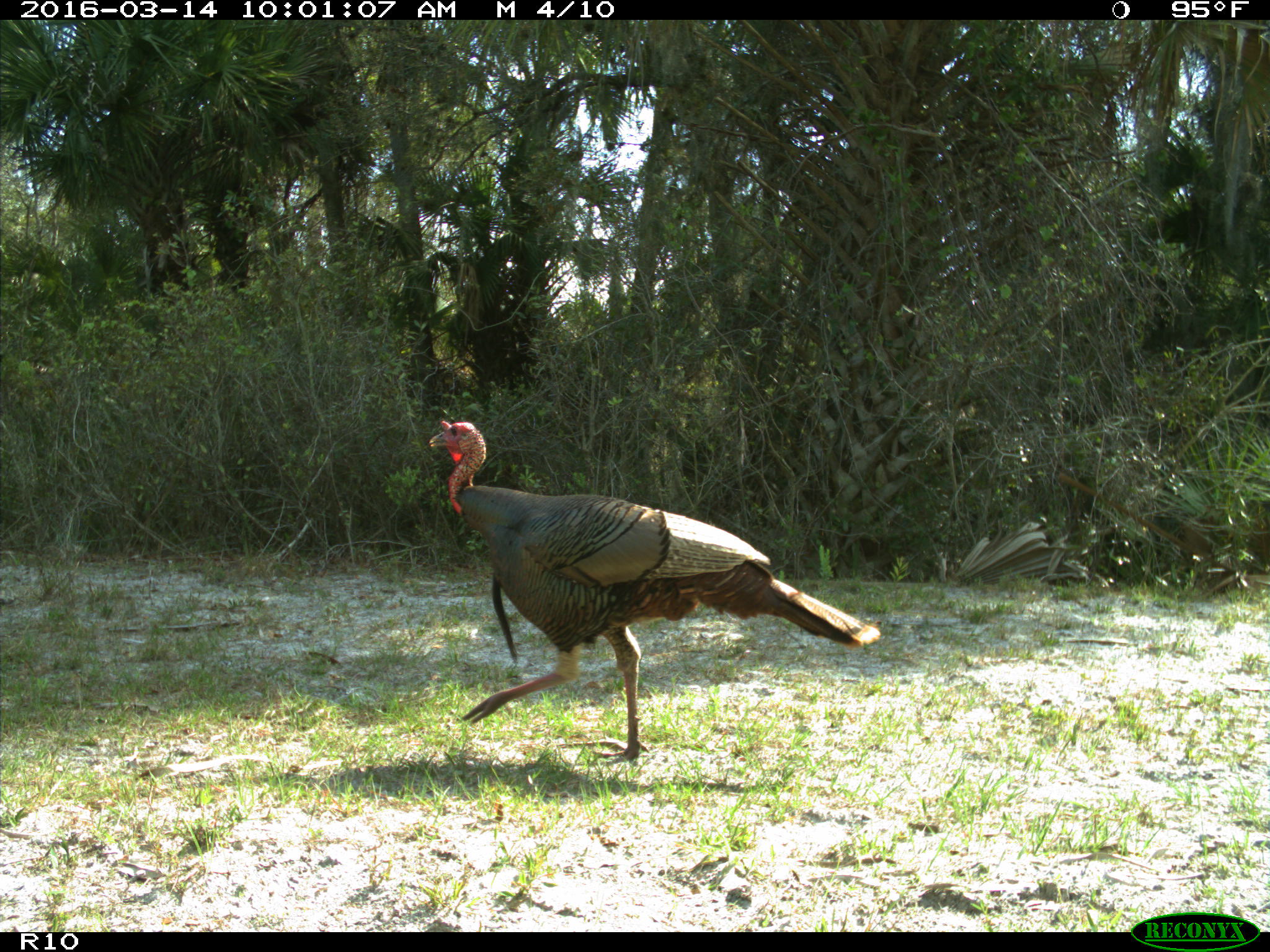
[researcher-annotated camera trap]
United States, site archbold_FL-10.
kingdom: Animalia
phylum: Chordata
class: Aves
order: Galliformes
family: Phasianidae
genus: Meleagris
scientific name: Meleagris gallopavo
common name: wild turkey